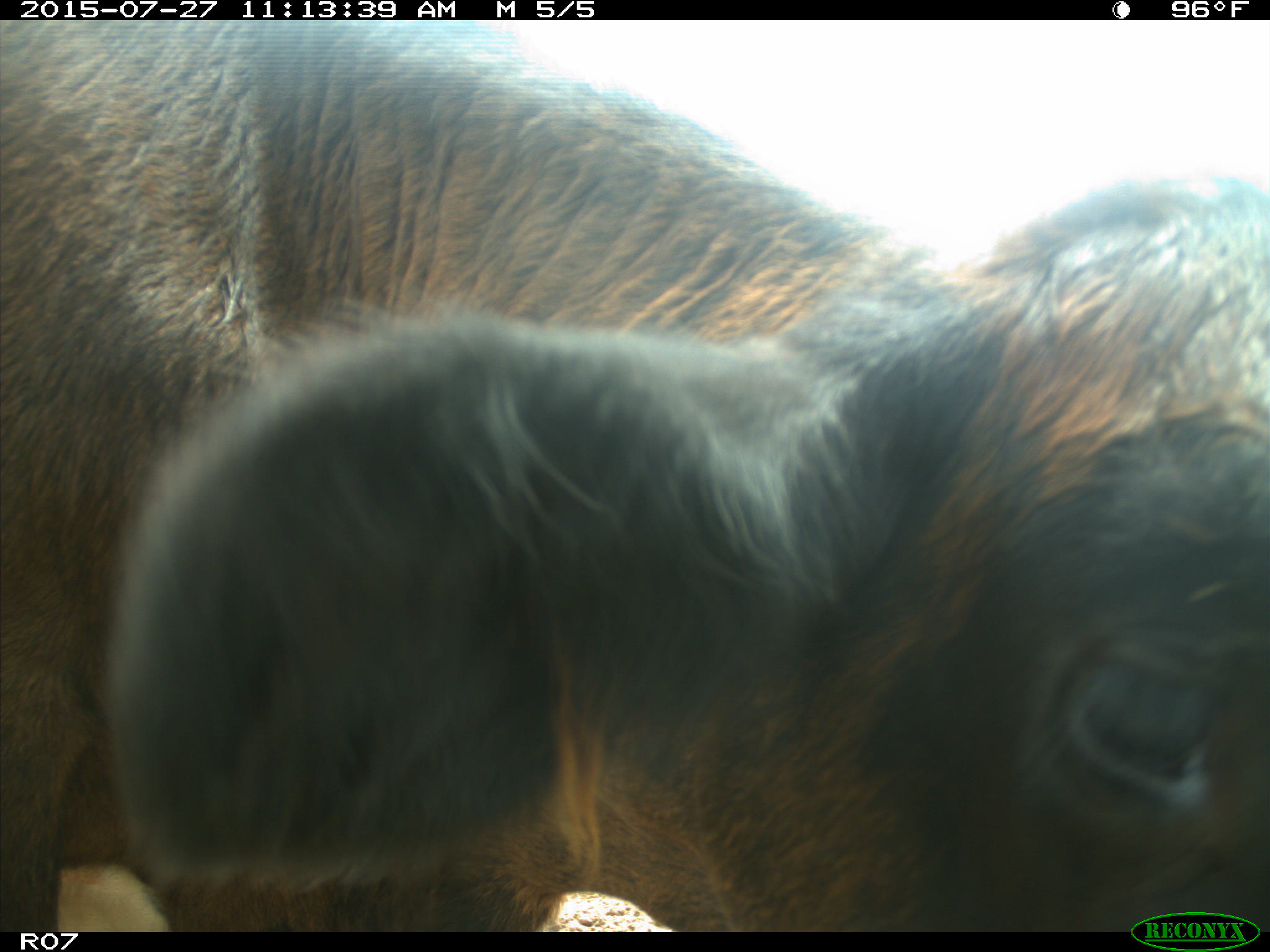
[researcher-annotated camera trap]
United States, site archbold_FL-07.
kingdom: Animalia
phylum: Chordata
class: Mammalia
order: Artiodactyla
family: Bovidae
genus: Bos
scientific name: Bos taurus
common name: domestic cow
Bos taurus (domestic cow).